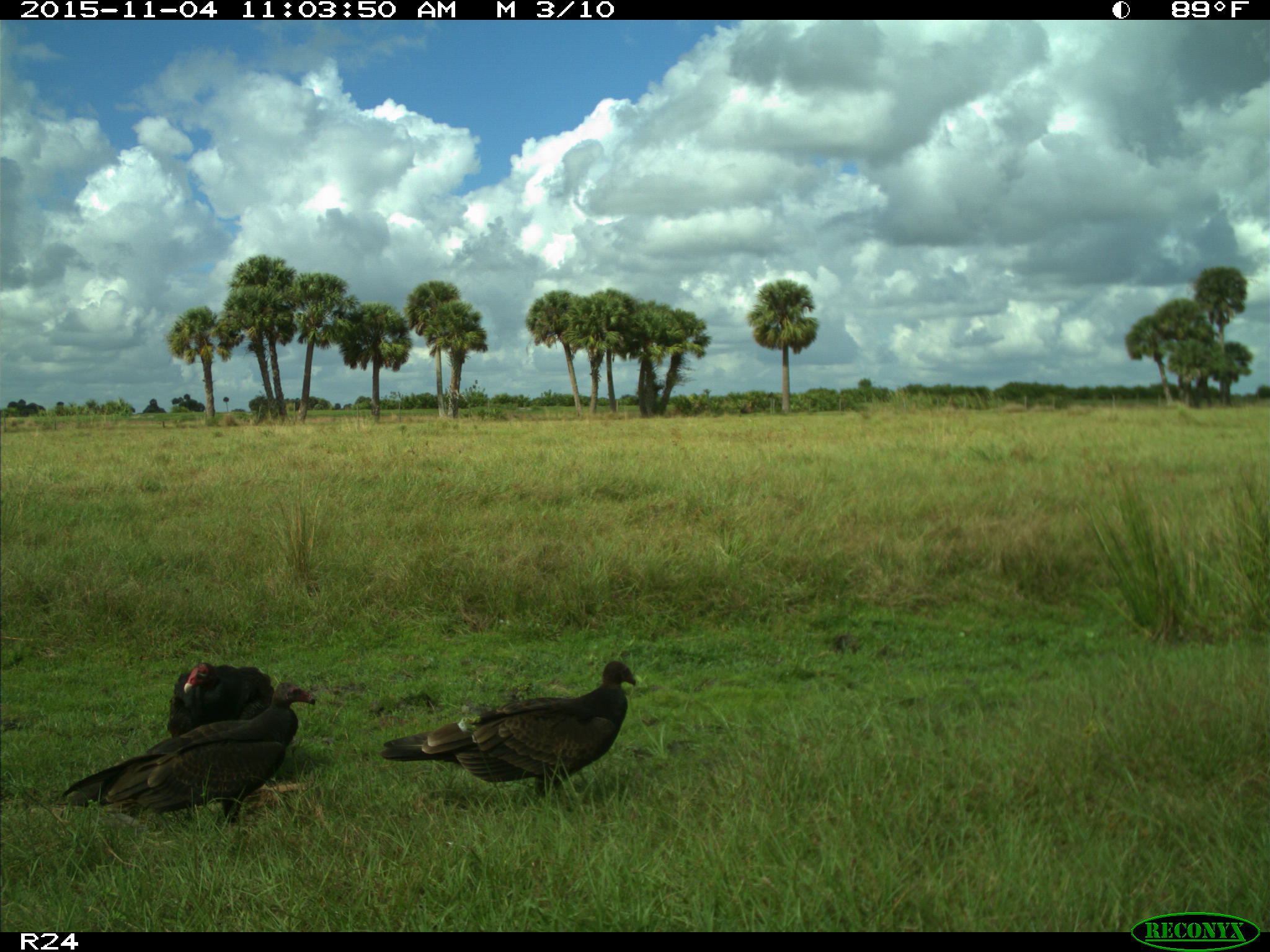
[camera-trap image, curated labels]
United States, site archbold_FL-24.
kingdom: Animalia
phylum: Chordata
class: Aves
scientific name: Aves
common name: birds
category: unidentified bird